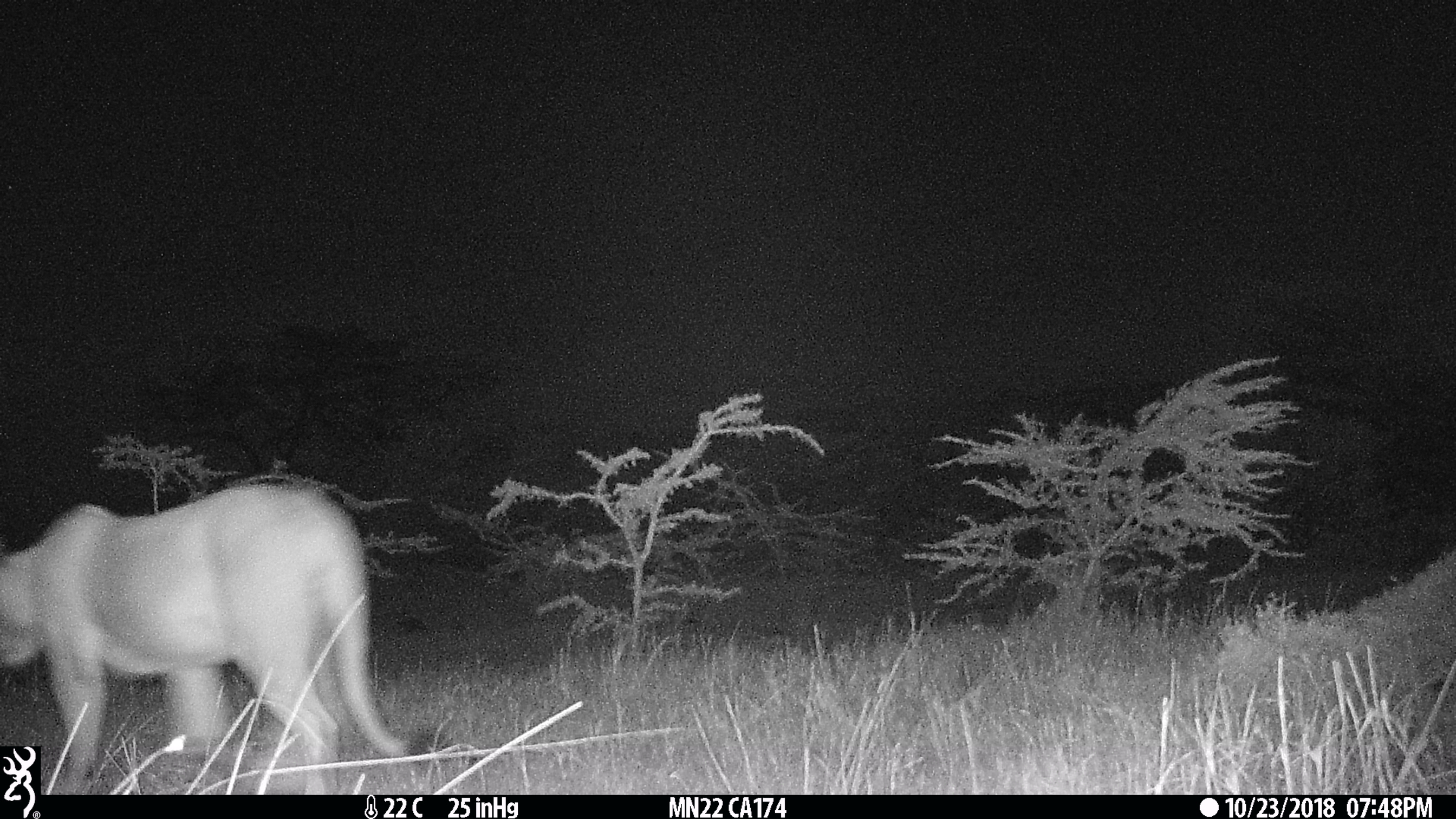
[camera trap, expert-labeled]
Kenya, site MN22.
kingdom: Animalia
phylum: Chordata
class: Mammalia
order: Carnivora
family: Felidae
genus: Panthera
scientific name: Panthera leo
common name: lion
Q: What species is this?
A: Lion (Panthera leo).